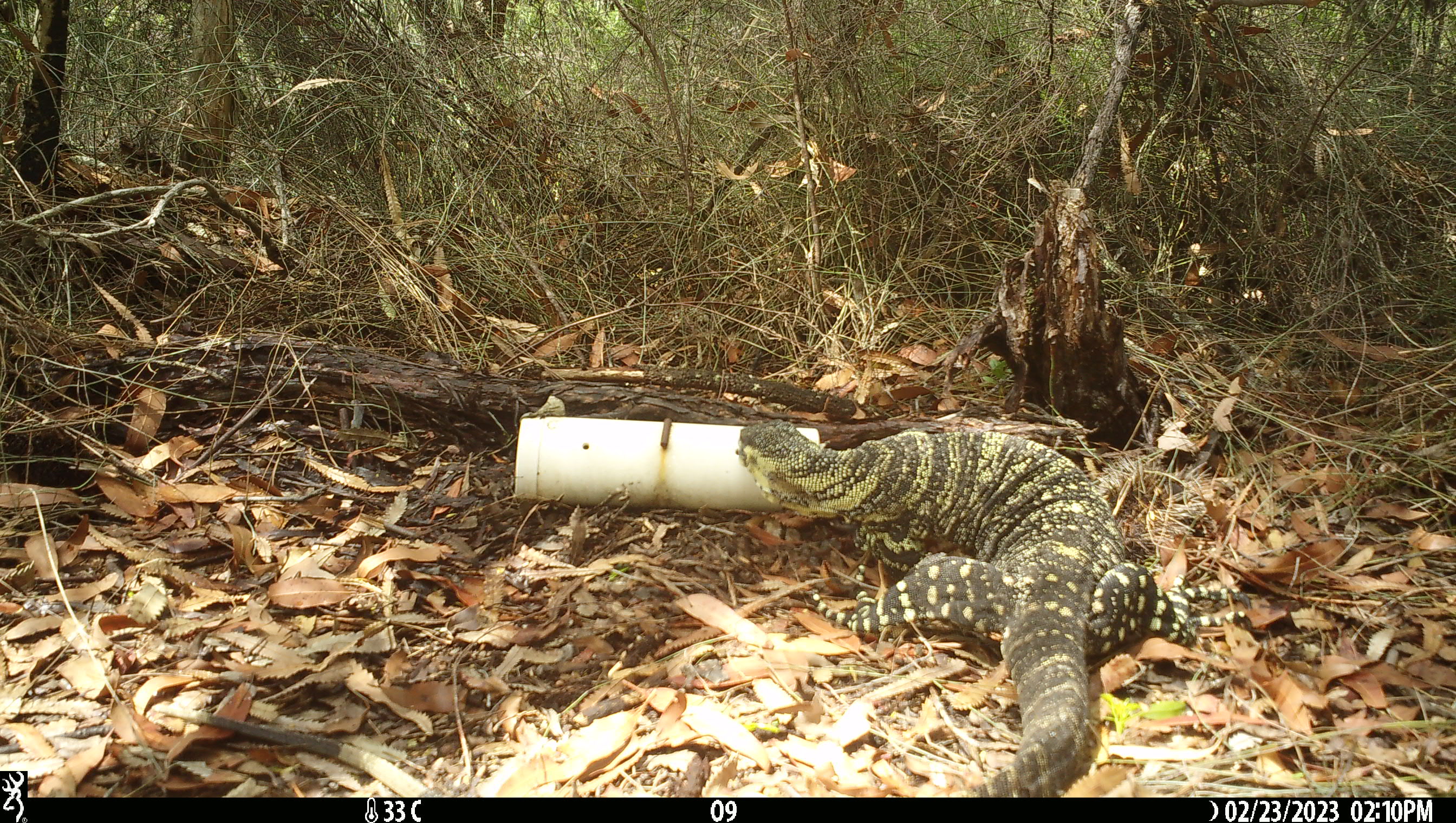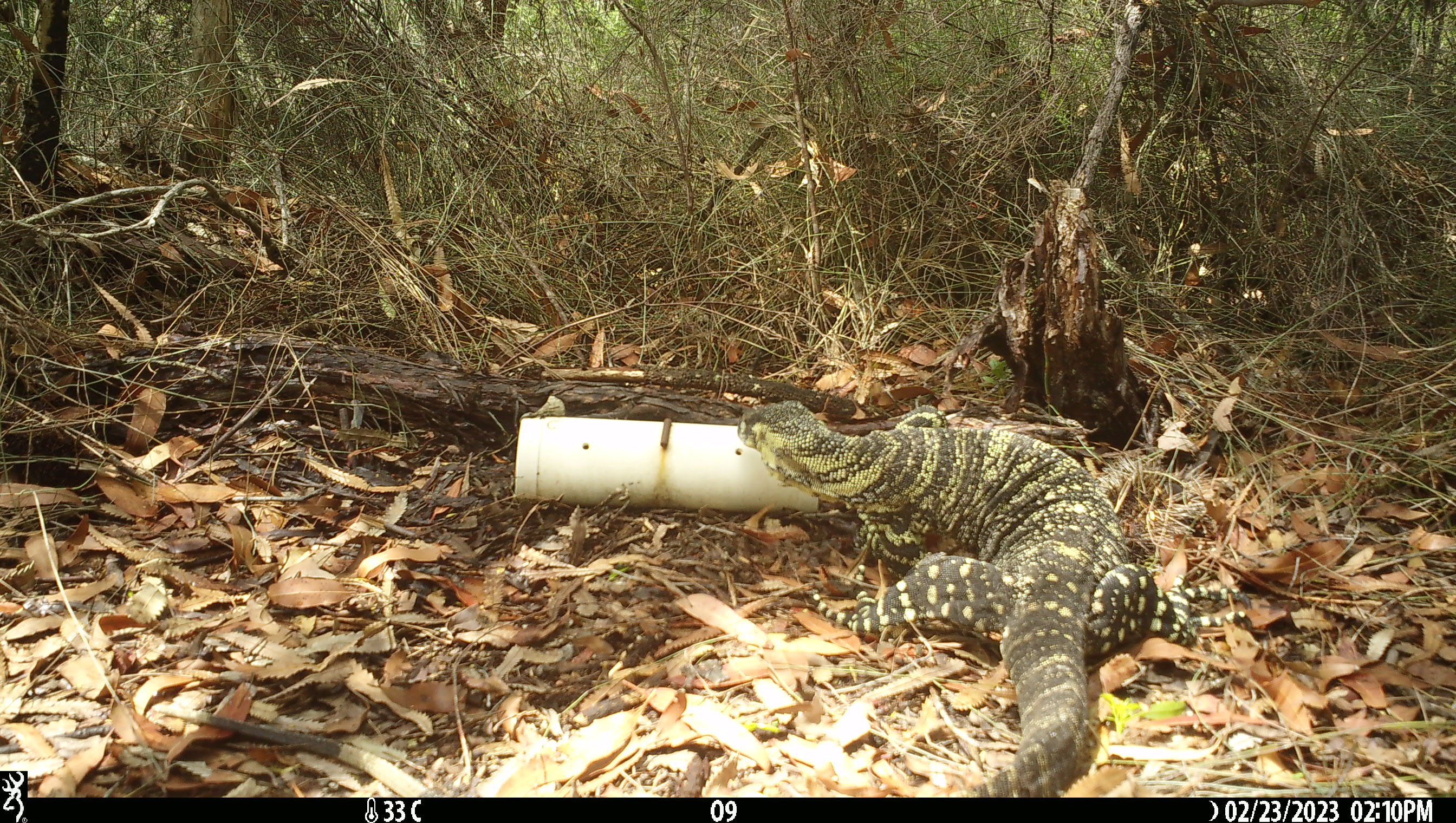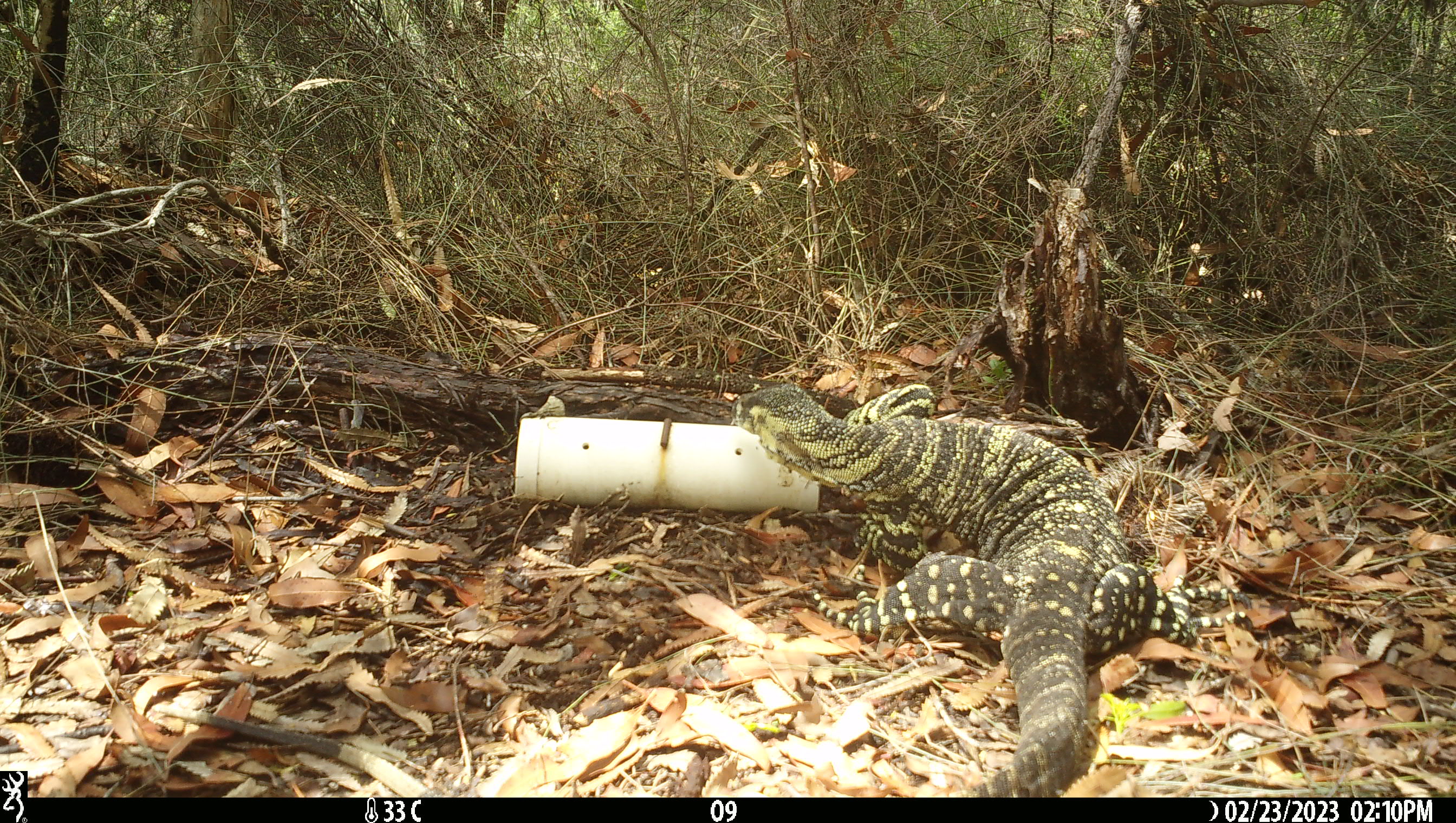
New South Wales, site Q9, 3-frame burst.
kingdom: Animalia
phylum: Chordata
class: Reptilia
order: Squamata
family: Varanidae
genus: Varanus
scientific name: Varanus varius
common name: lace monitor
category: goanna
Goanna (lace monitor) (Varanus varius).